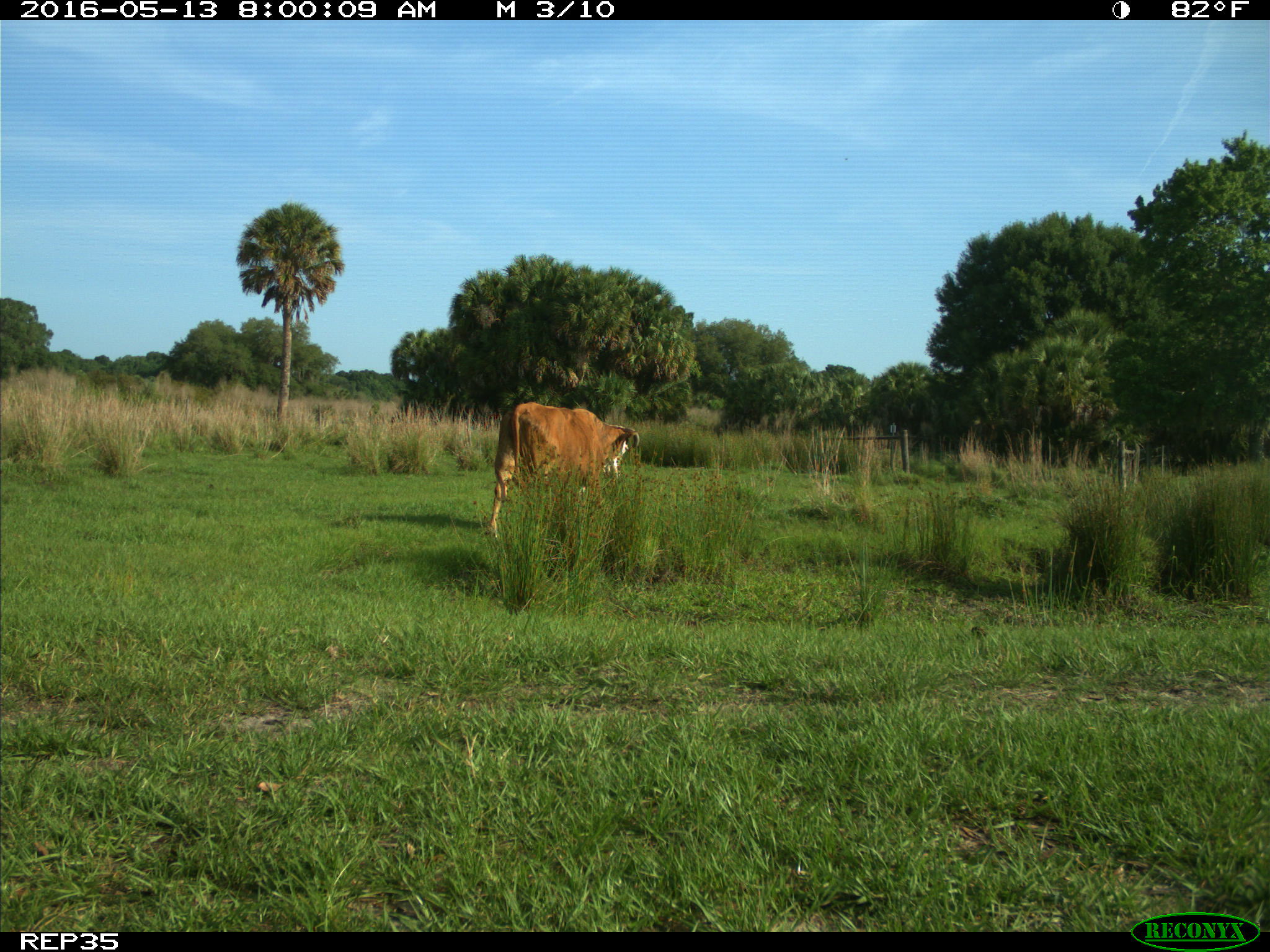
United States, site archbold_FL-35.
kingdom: Animalia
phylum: Chordata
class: Mammalia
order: Artiodactyla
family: Bovidae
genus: Bos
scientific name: Bos taurus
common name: domestic cow